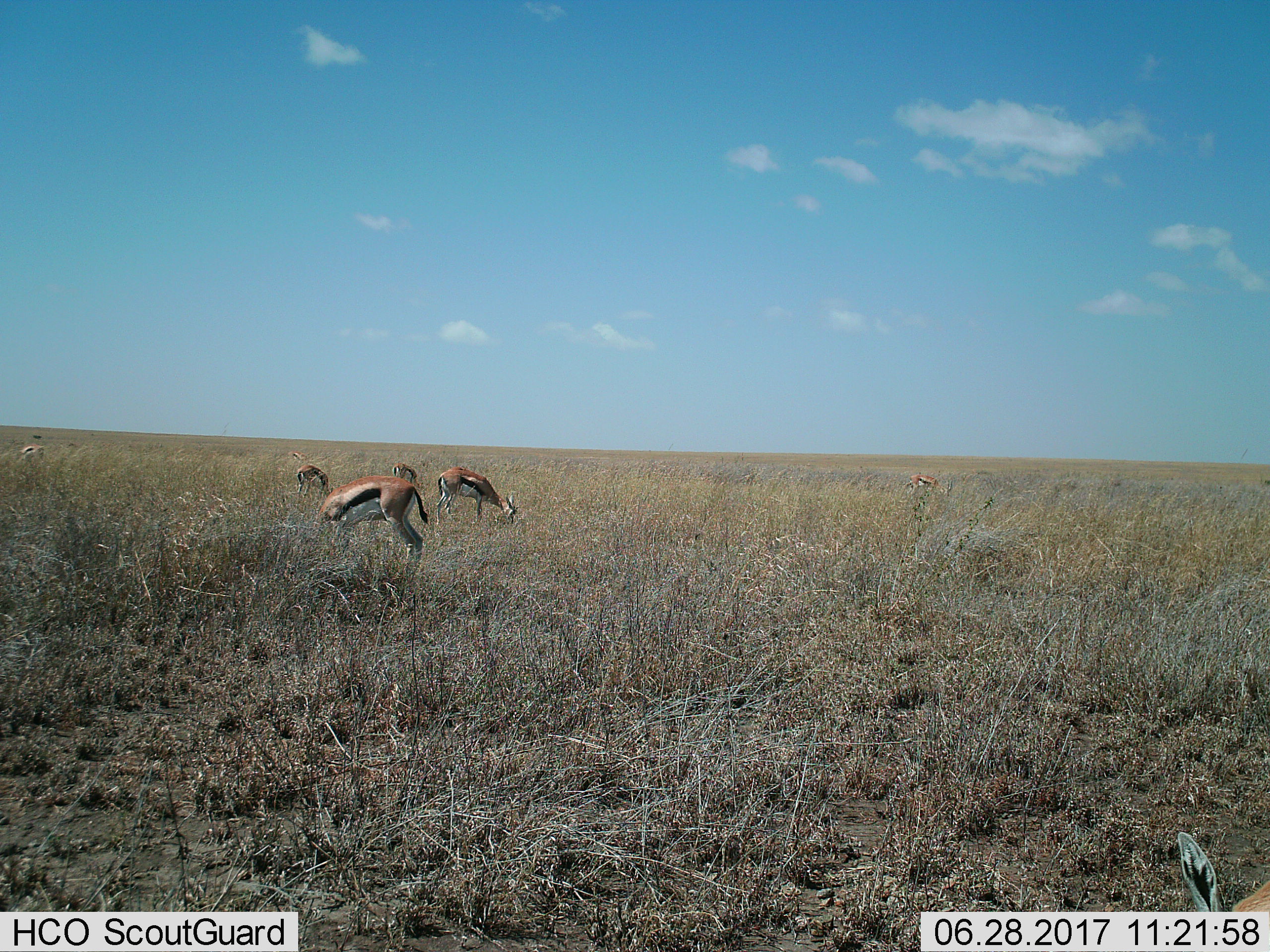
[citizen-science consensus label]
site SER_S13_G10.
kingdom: Animalia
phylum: Chordata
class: Mammalia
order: Artiodactyla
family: Bovidae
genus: Eudorcas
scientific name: Eudorcas thomsonii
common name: thomson's gazelle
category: gazellethomsons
Gazellethomsons (thomson's gazelle) (Eudorcas thomsonii), count 7. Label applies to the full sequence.